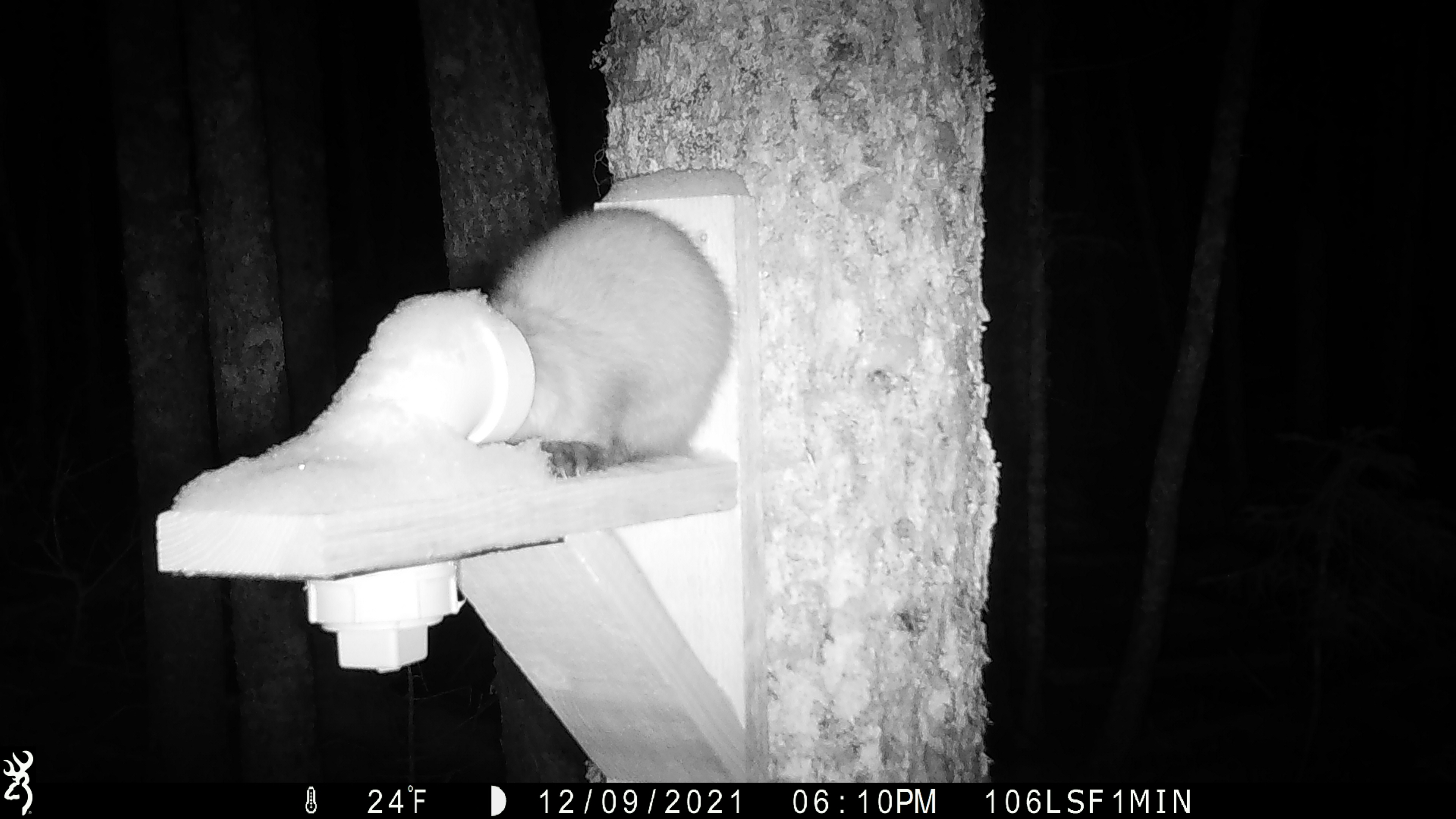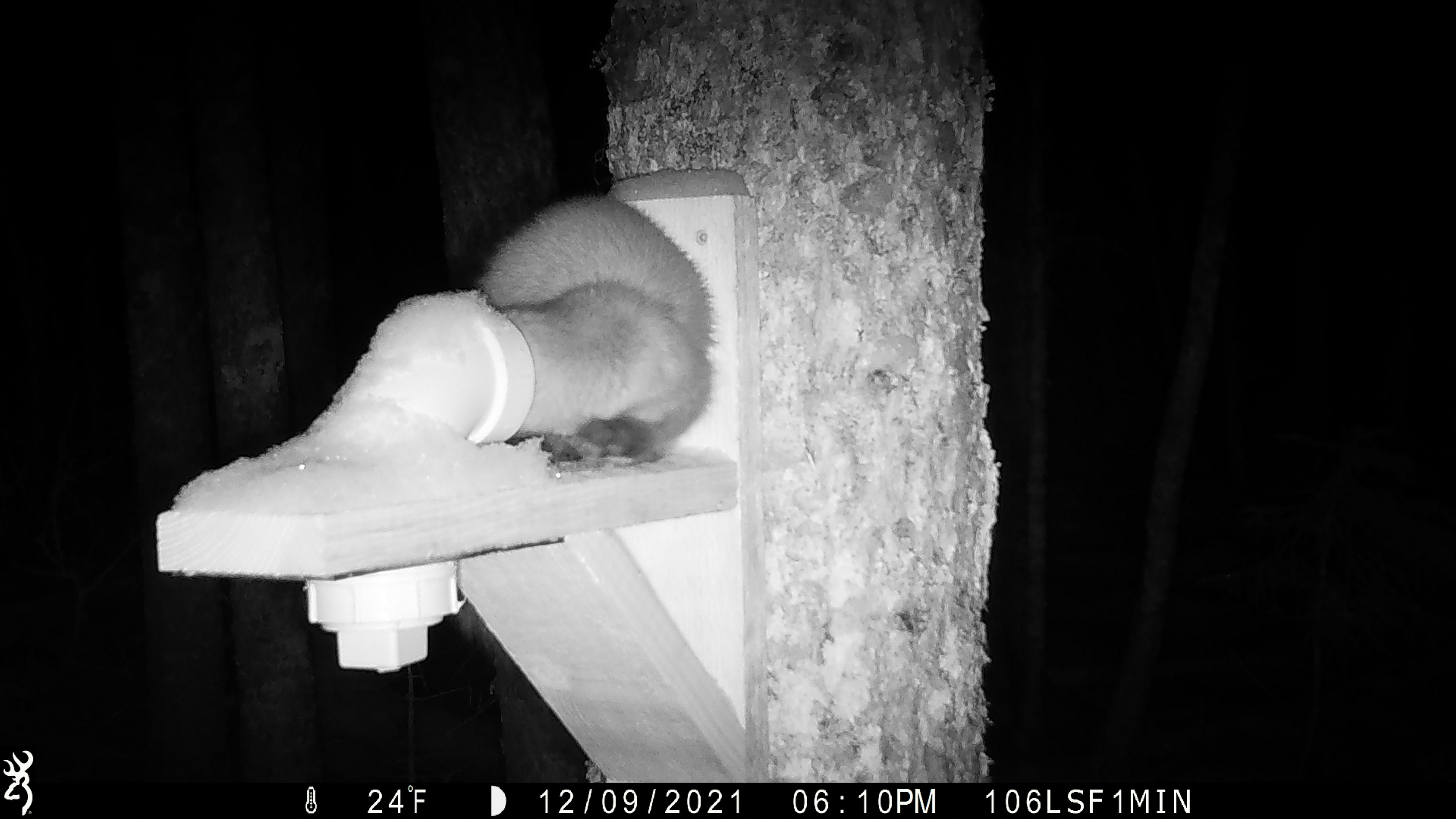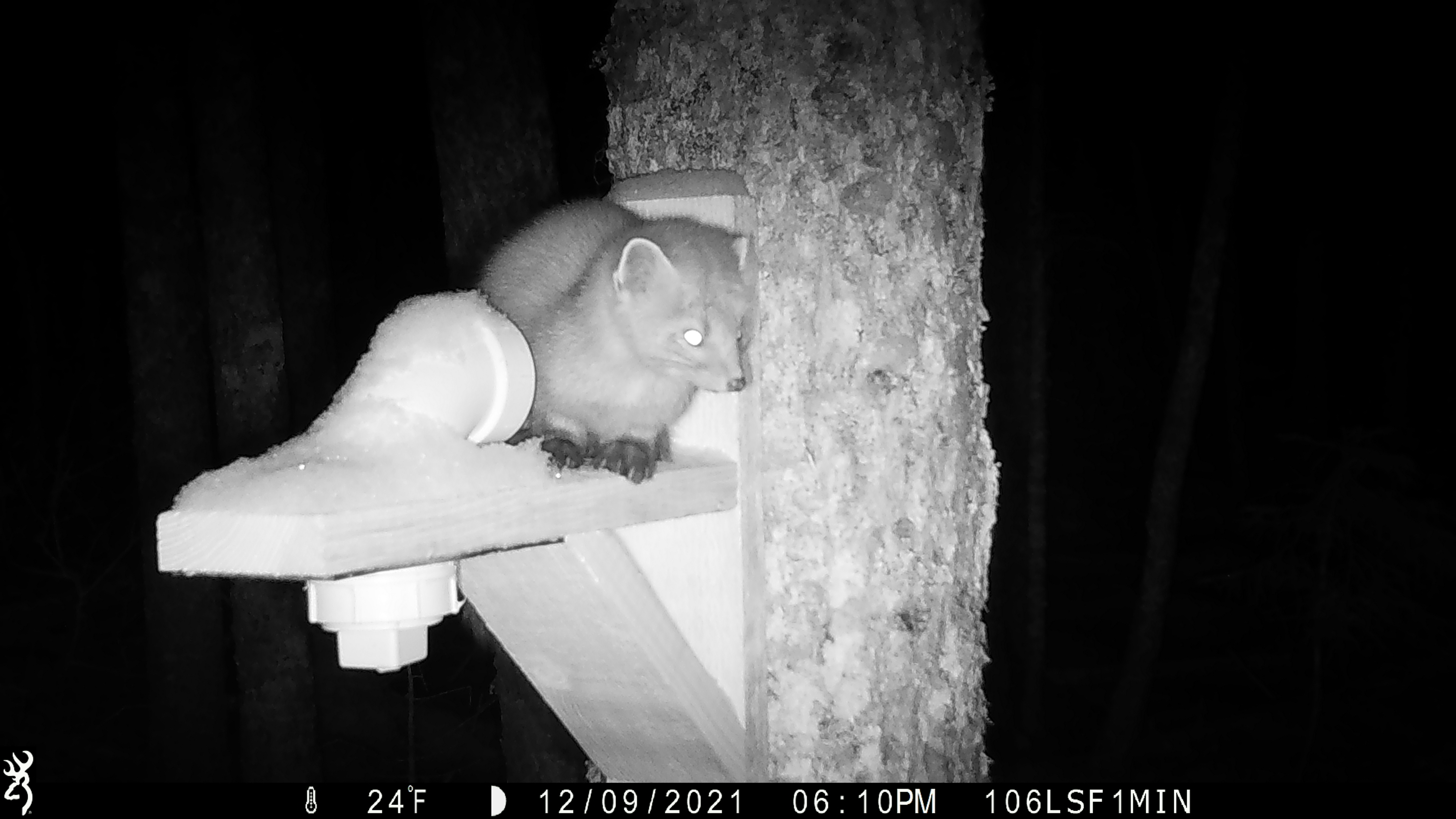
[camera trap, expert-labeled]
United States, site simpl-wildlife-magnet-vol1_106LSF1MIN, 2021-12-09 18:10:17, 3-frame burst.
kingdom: Animalia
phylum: Chordata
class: Mammalia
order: Carnivora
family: Mustelidae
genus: Martes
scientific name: Martes americana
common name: american marten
American marten (Martes americana).